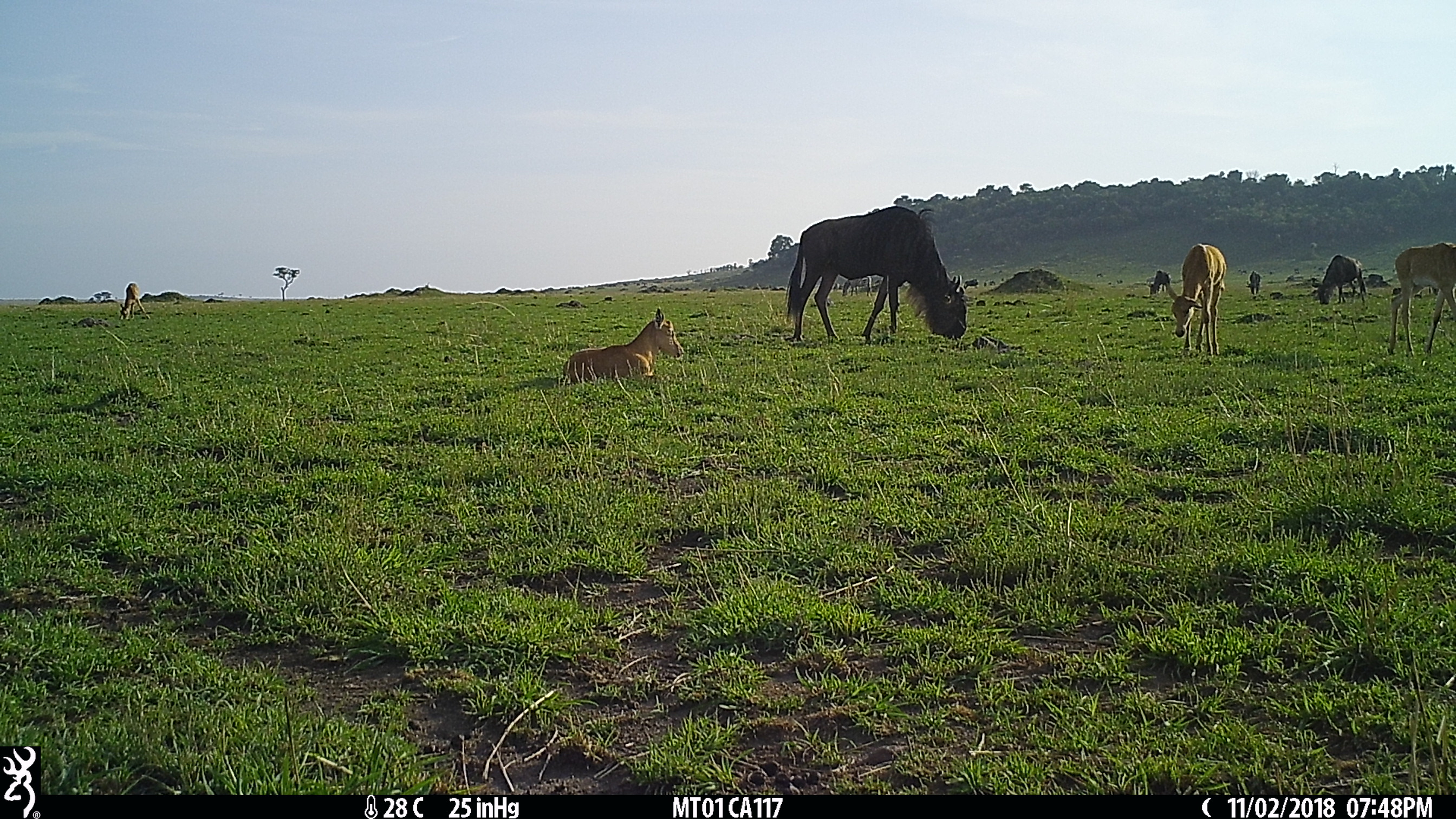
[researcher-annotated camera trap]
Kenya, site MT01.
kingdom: Animalia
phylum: Chordata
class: Mammalia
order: Artiodactyla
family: Bovidae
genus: Connochaetes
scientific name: Connochaetes taurinus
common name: blue wildebeest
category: wildebeest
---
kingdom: Animalia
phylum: Chordata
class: Mammalia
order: Artiodactyla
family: Bovidae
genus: Aepyceros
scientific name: Aepyceros melampus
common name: impala